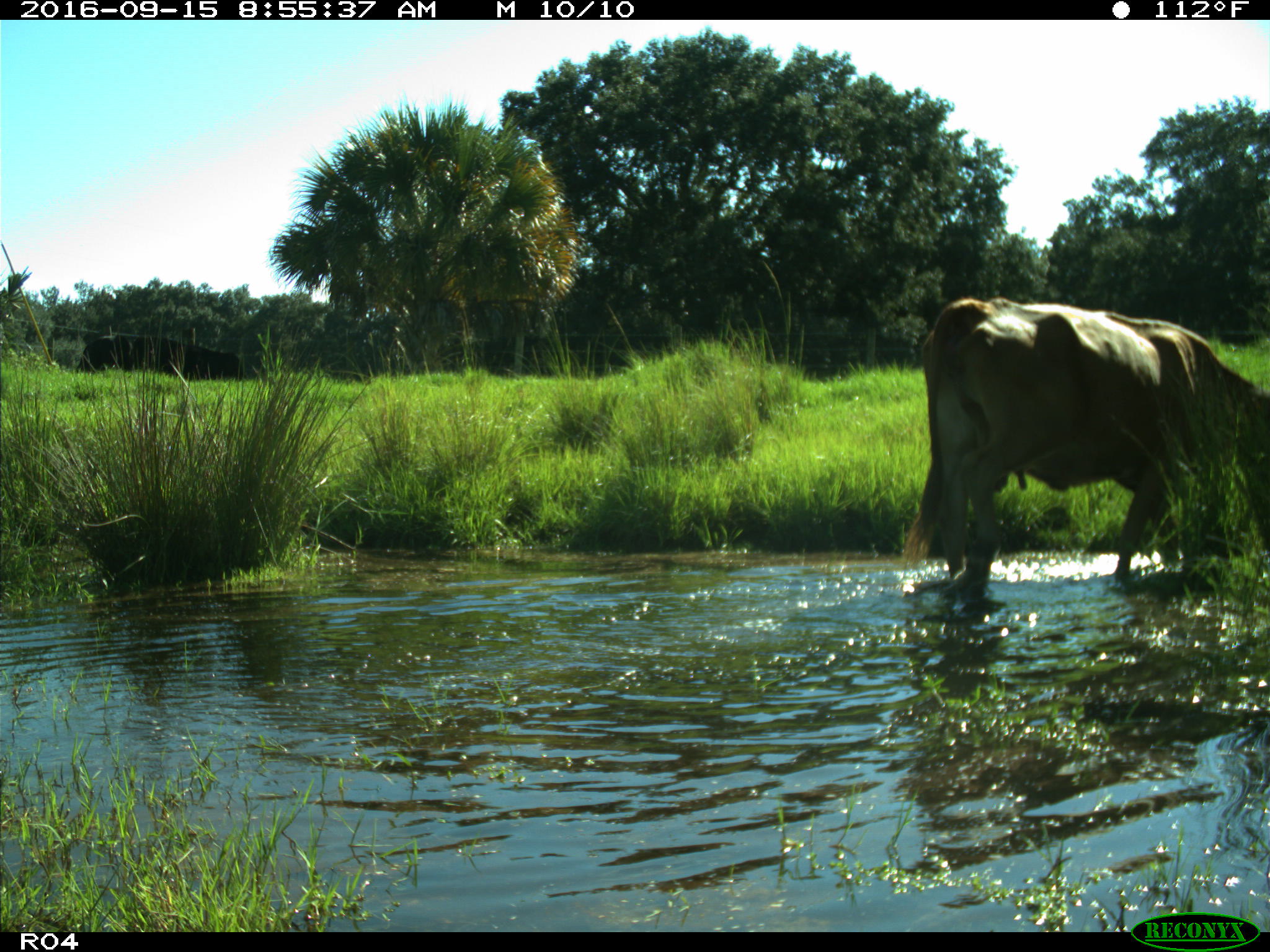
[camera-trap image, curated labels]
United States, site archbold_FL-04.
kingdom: Animalia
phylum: Chordata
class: Mammalia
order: Artiodactyla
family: Bovidae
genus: Bos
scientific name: Bos taurus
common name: domestic cow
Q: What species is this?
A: Bos taurus (domestic cow).